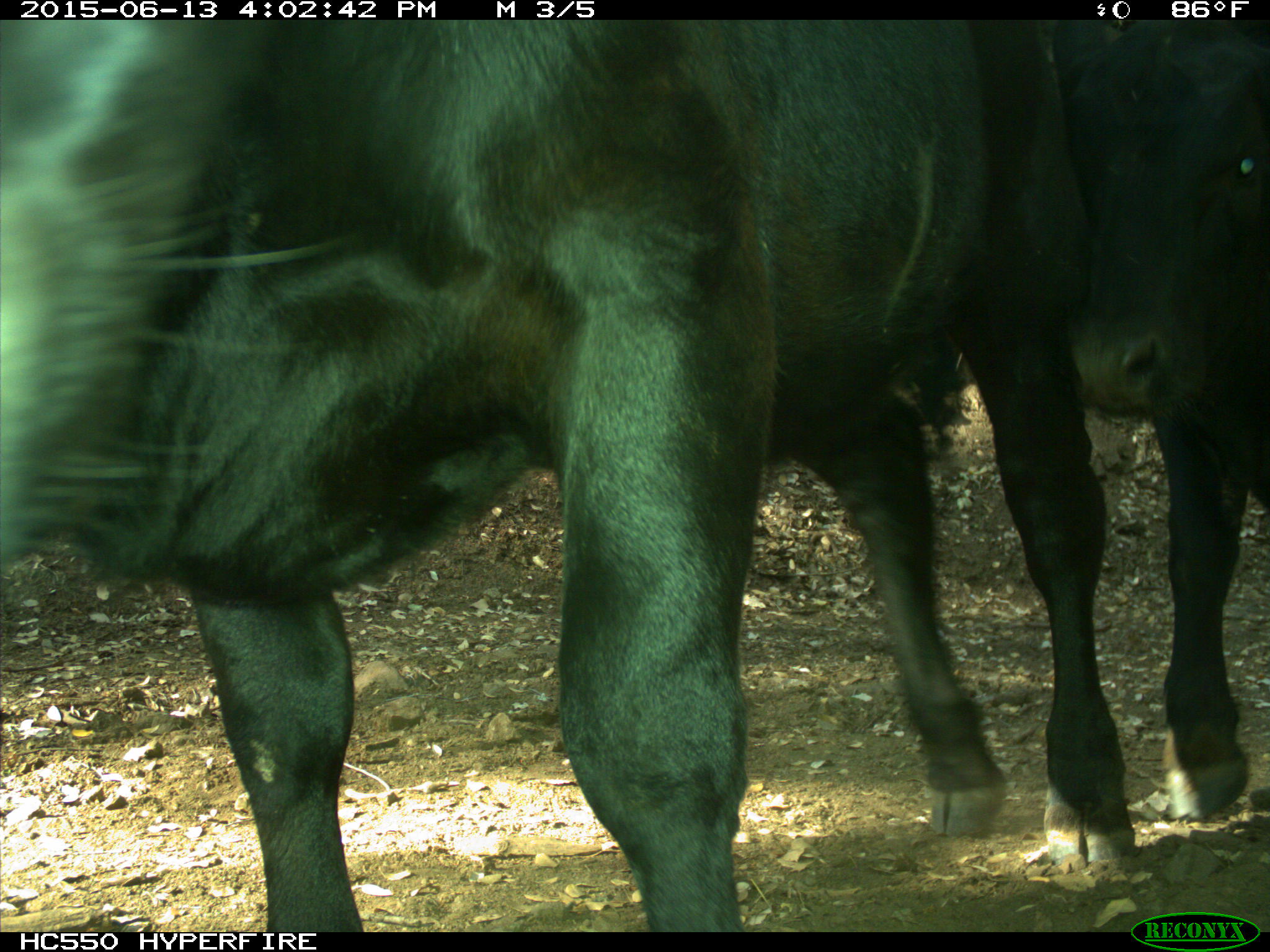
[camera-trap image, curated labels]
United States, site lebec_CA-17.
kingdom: Animalia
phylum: Chordata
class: Mammalia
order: Artiodactyla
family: Bovidae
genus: Bos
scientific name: Bos taurus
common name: domestic cow